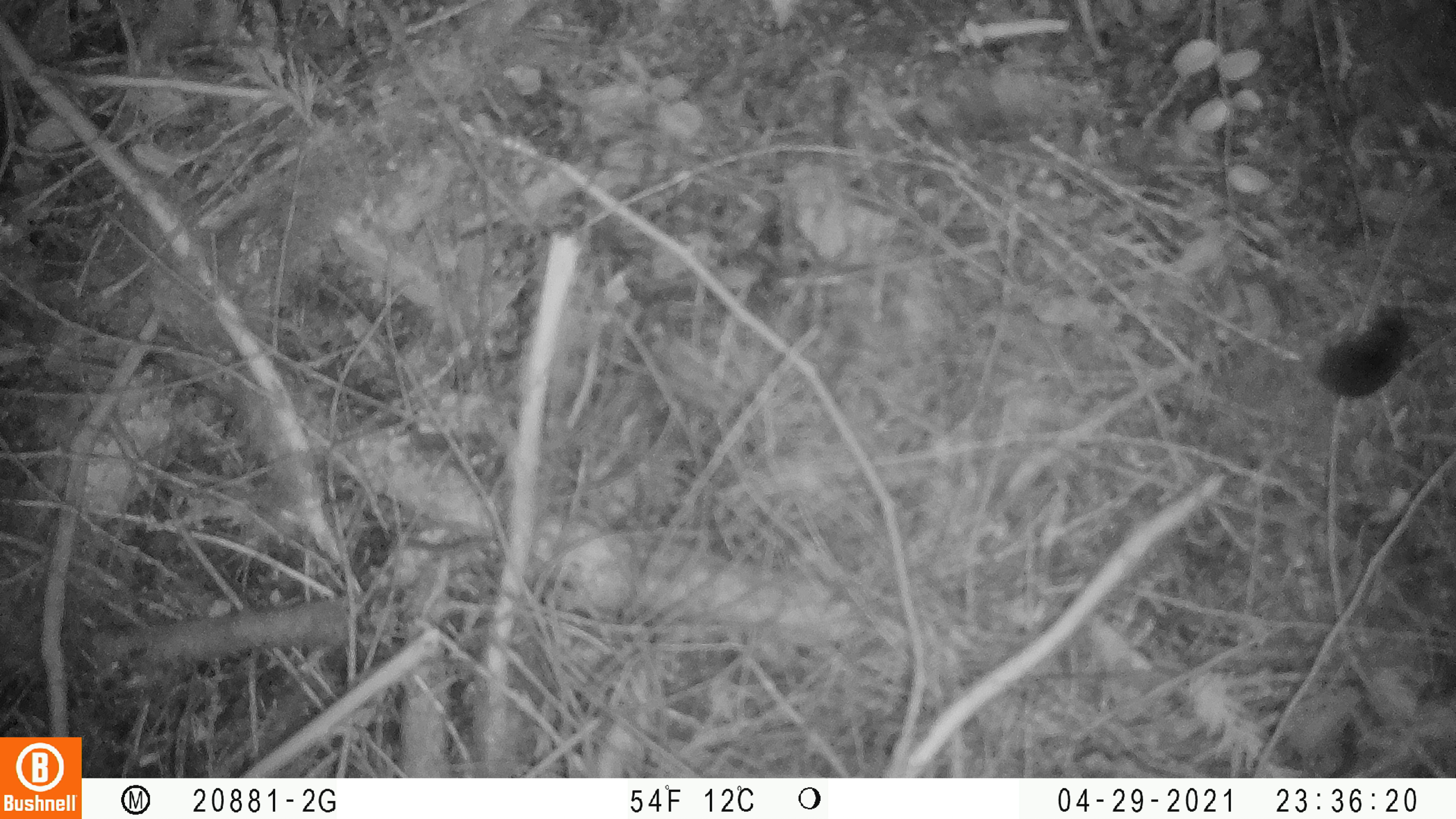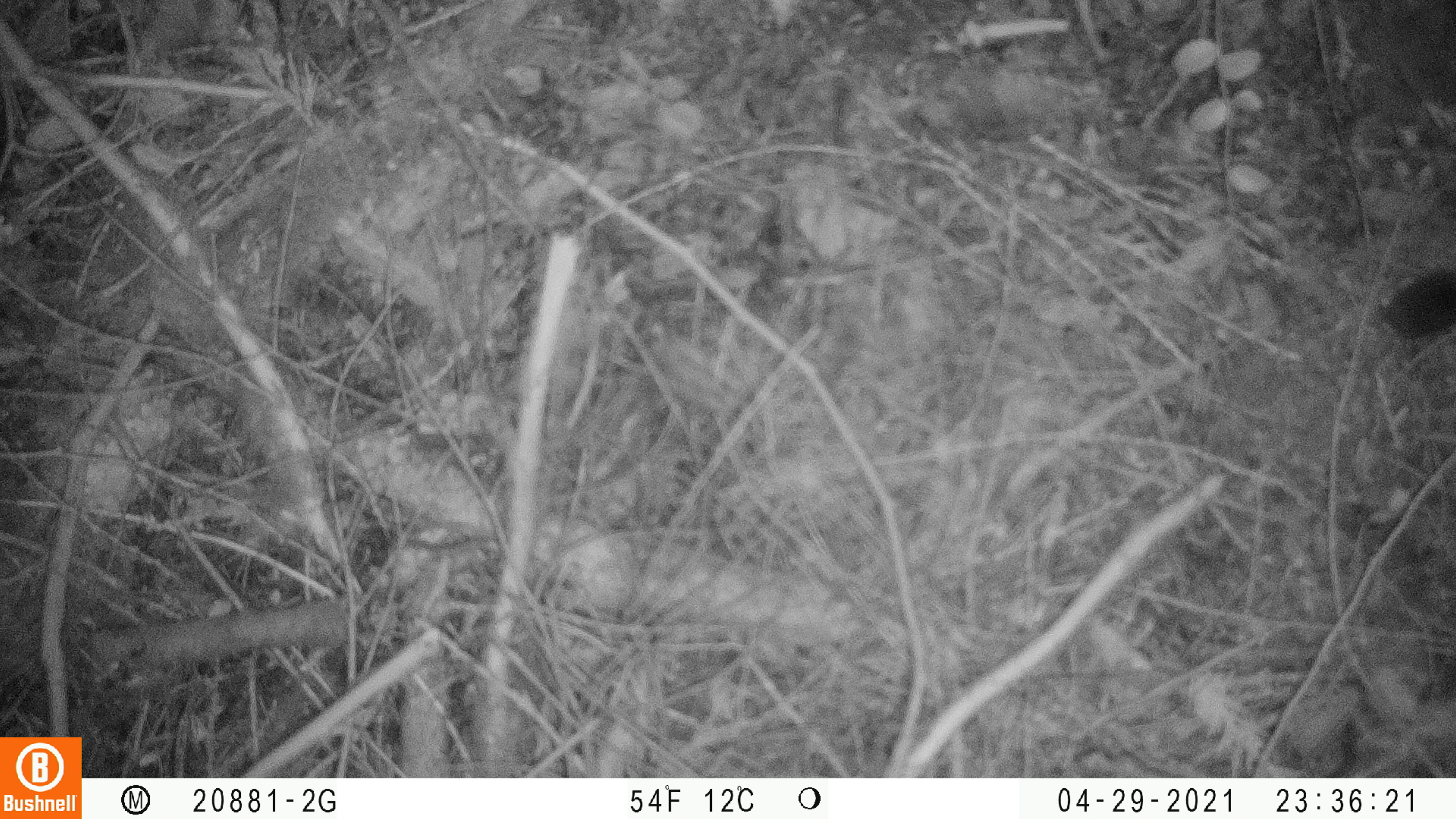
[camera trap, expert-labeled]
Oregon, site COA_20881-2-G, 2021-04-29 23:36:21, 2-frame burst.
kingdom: Animalia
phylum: Chordata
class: Mammalia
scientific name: Mammalia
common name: small mammal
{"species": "small mammal (Mammalia)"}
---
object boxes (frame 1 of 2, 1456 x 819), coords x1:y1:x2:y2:
small mammal: 1250:261:1438:440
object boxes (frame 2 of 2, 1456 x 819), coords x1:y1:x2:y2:
small mammal: 1336:257:1455:380